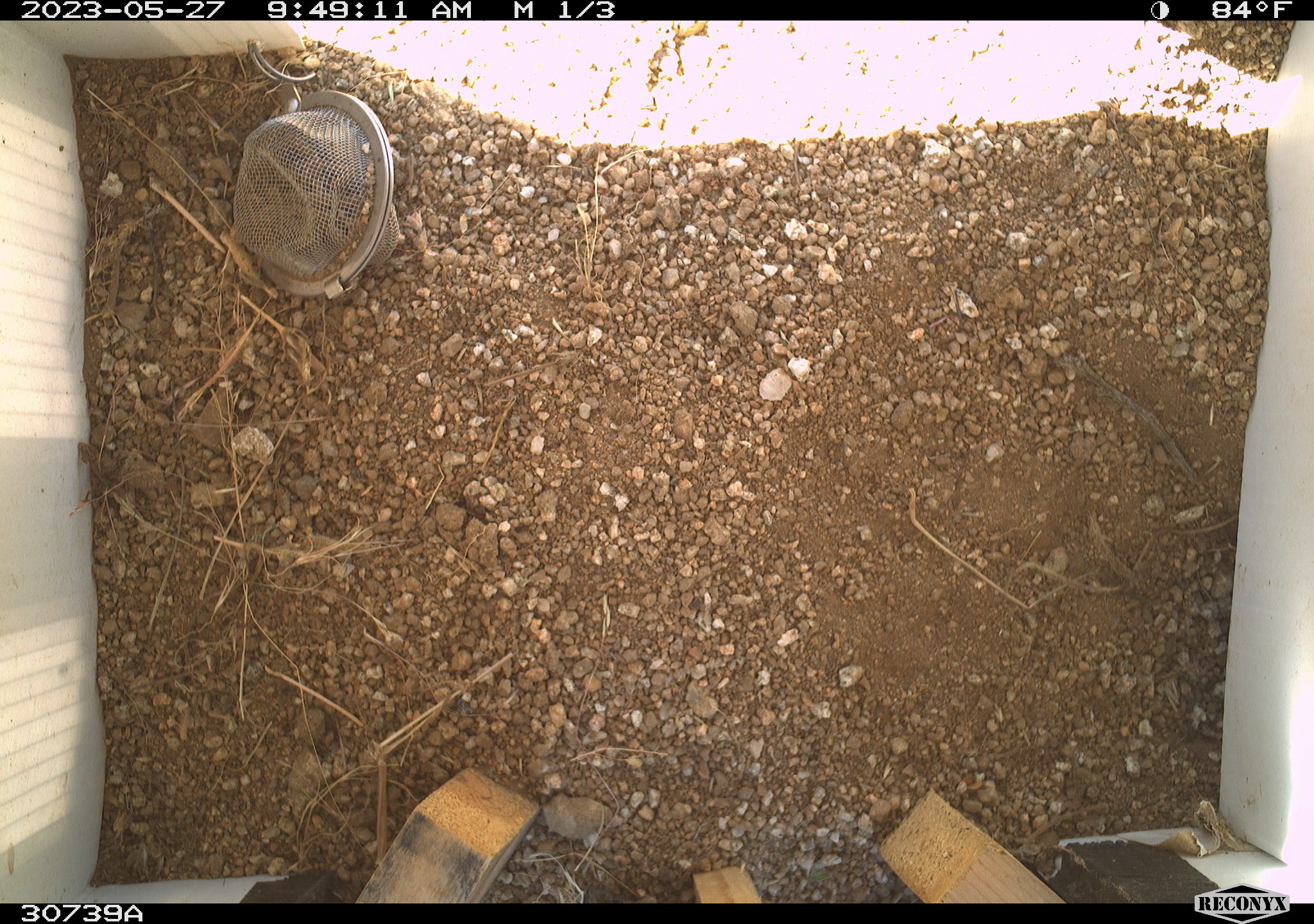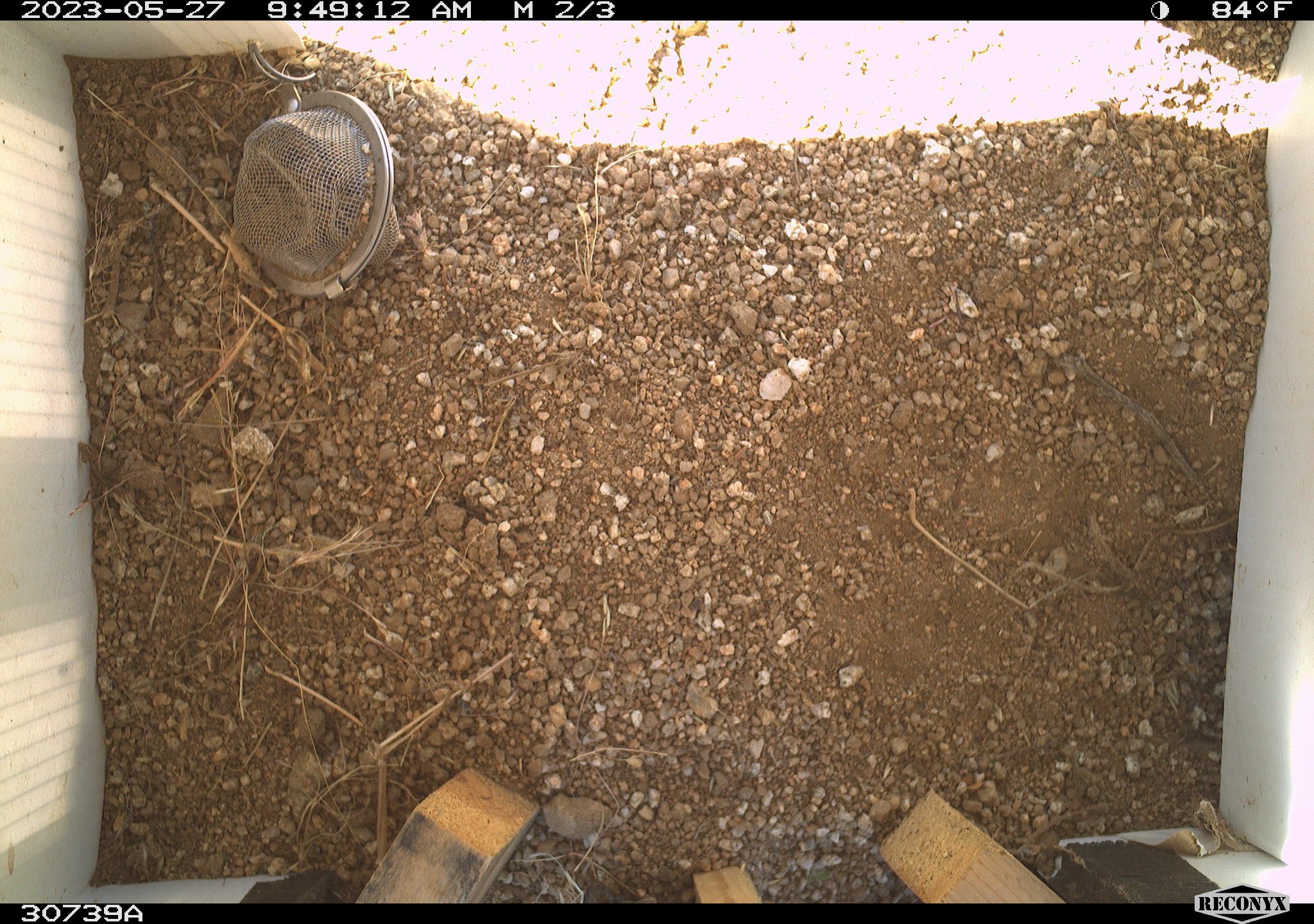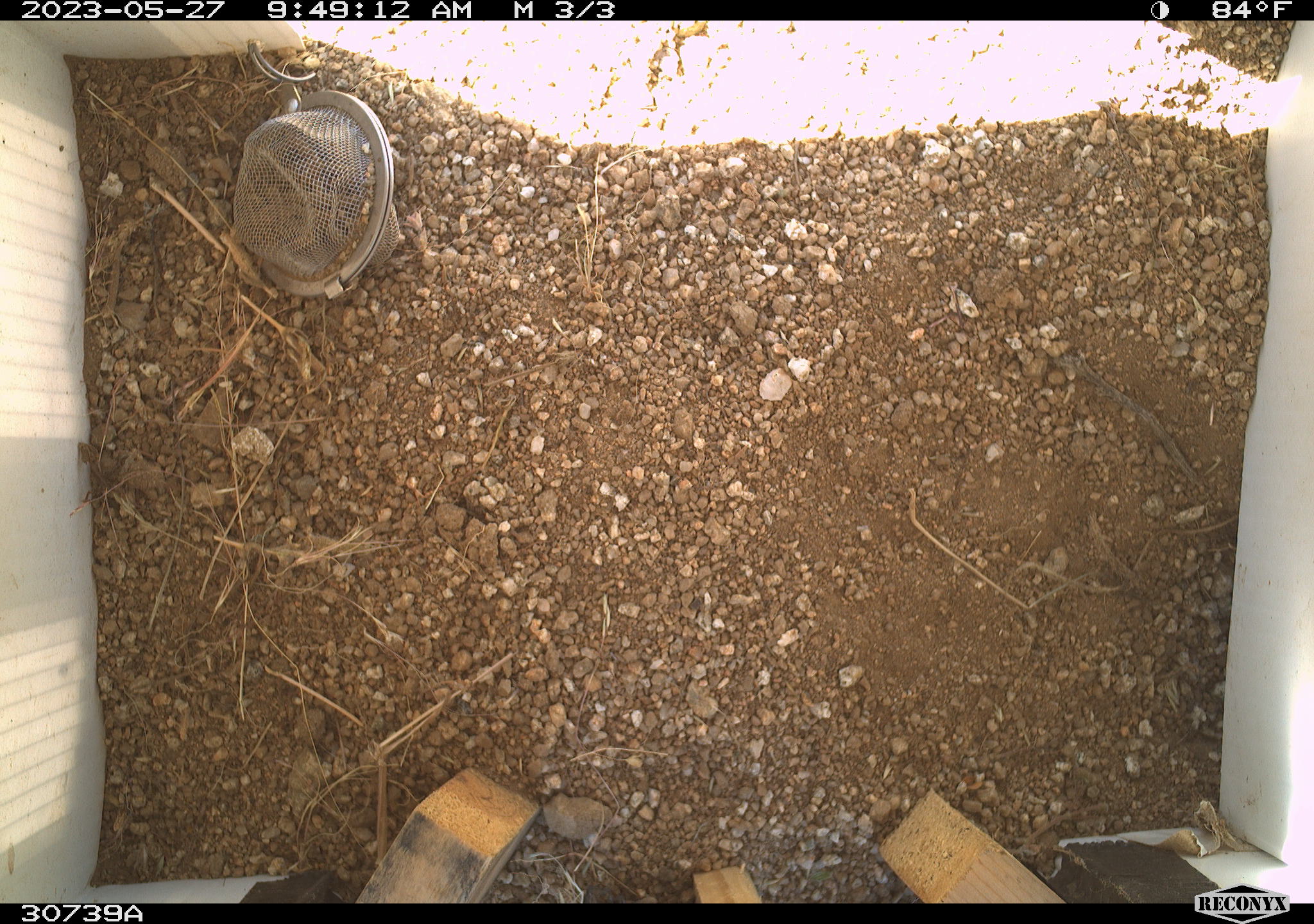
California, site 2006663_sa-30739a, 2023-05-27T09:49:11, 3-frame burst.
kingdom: Animalia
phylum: Chordata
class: Mammalia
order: Rodentia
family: Sciuridae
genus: Ammospermophilus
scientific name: Ammospermophilus leucurus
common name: white-tailed antelope squirrel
White-tailed antelope squirrel (Ammospermophilus leucurus).